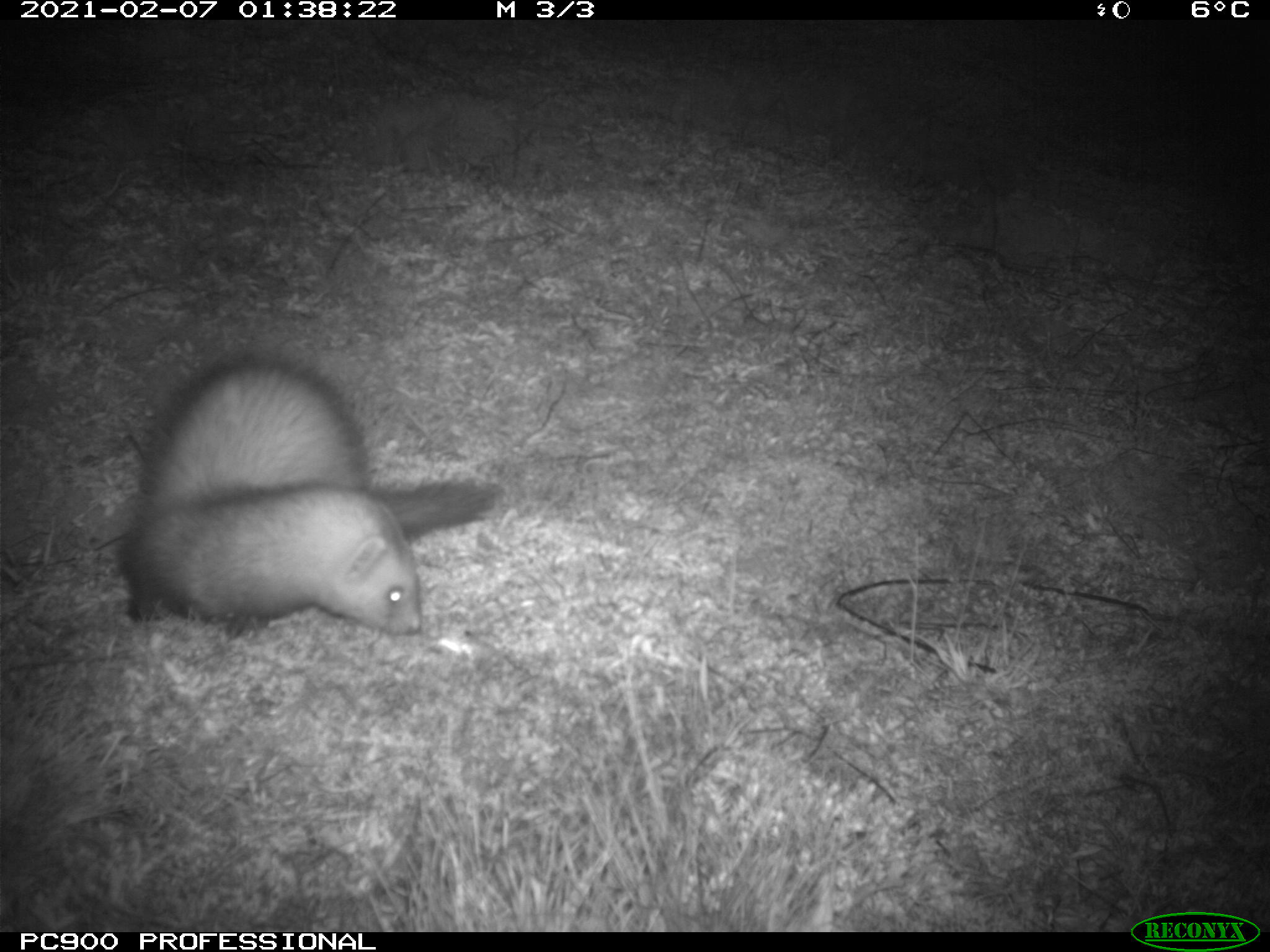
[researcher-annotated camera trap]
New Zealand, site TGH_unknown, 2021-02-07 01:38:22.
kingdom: Animalia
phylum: Chordata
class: Mammalia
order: Carnivora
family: Mustelidae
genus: Mustela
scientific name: Mustela furo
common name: ferret